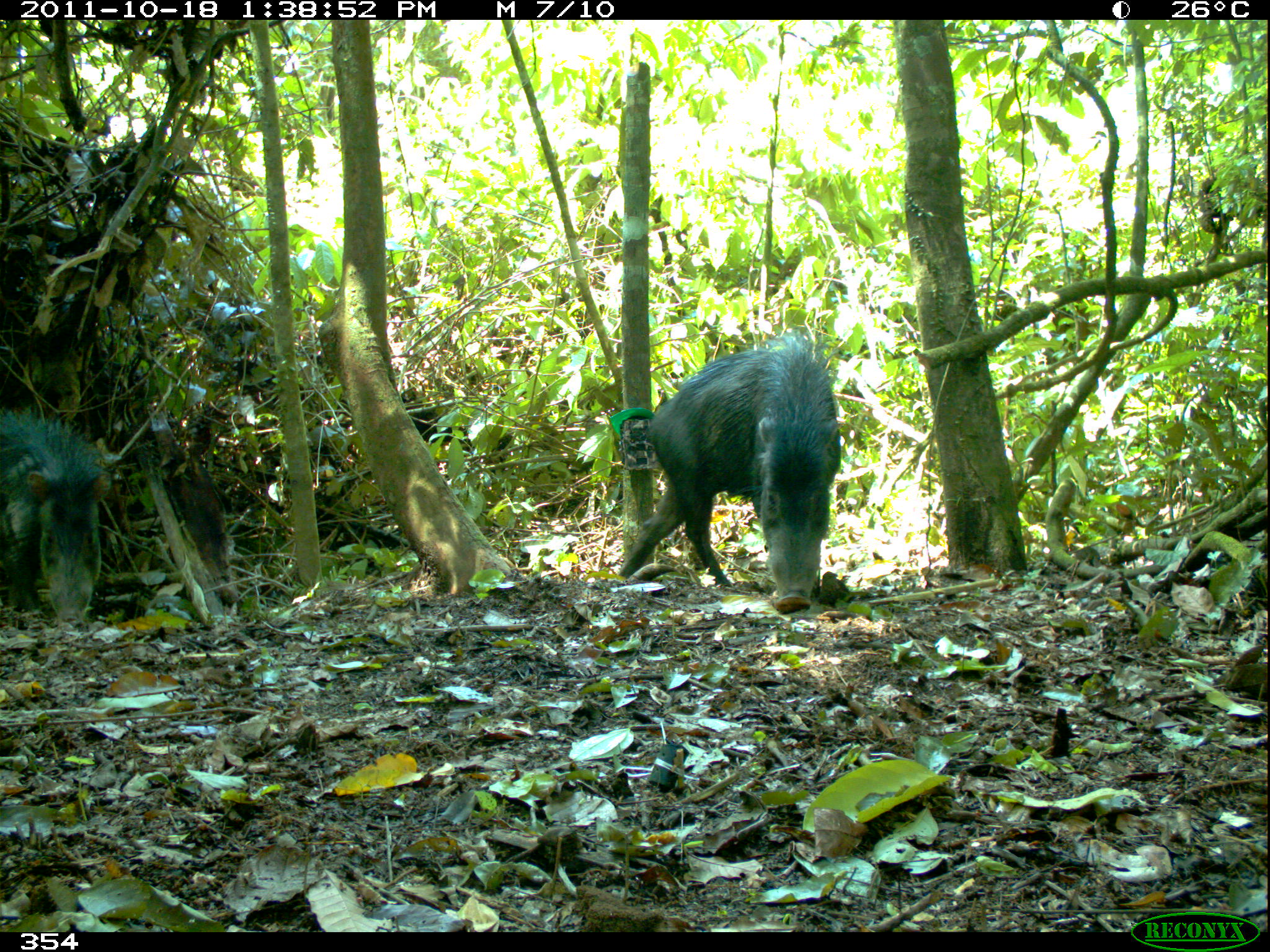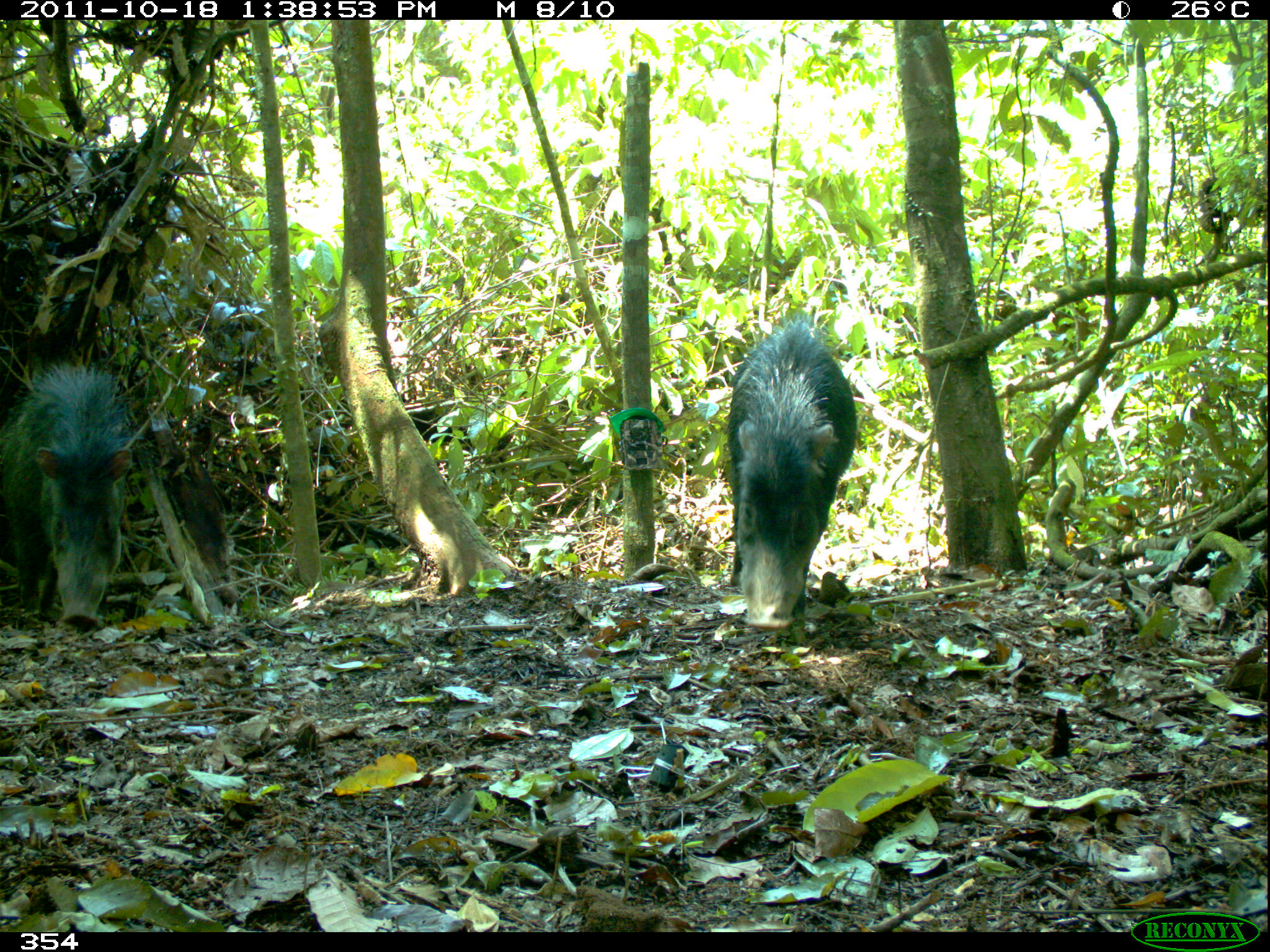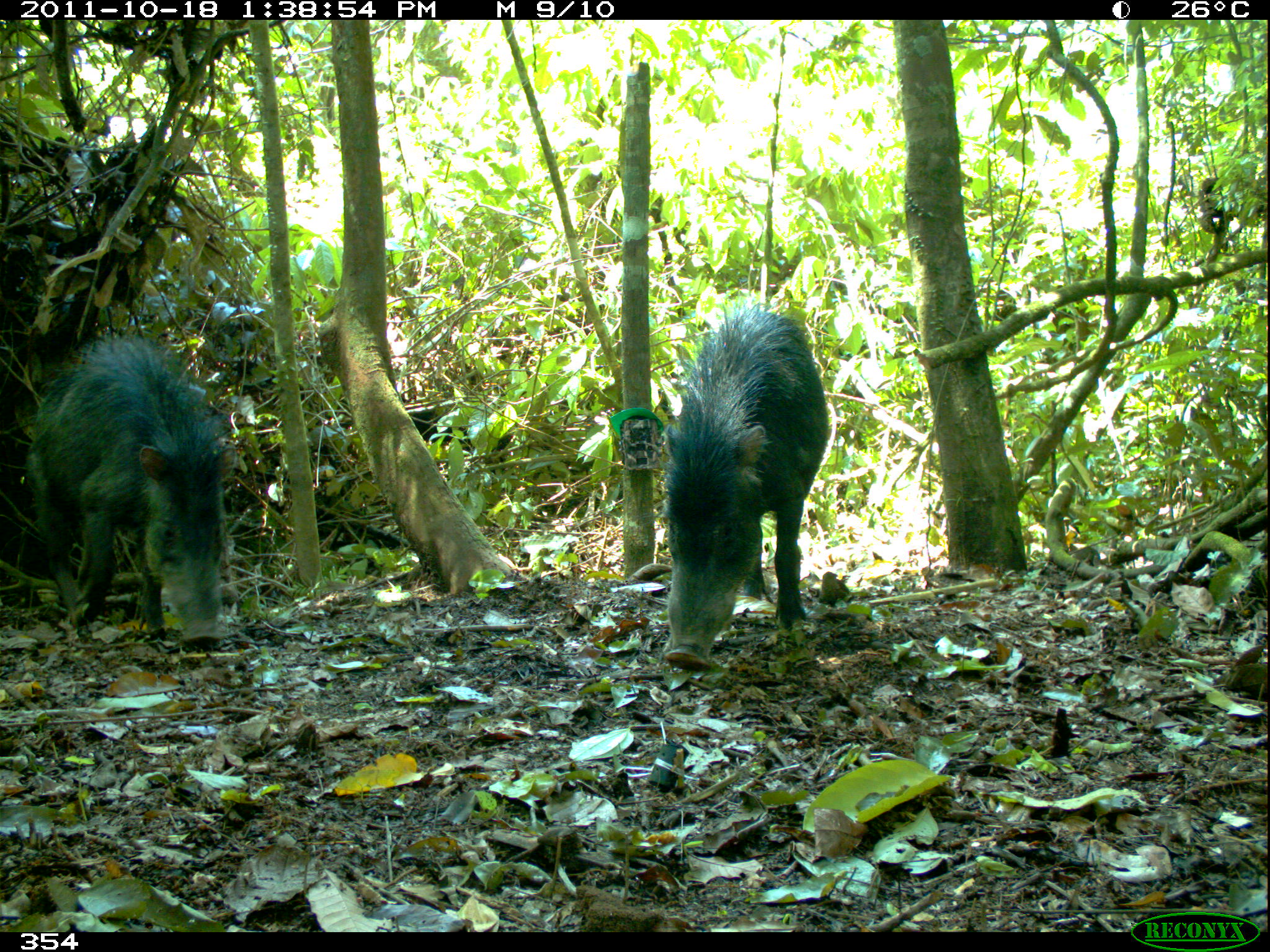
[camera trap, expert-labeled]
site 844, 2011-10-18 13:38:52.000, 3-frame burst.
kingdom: Animalia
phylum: Chordata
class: Mammalia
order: Artiodactyla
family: Tayassuidae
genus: Tayassu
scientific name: Tayassu pecari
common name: white-lipped peccary